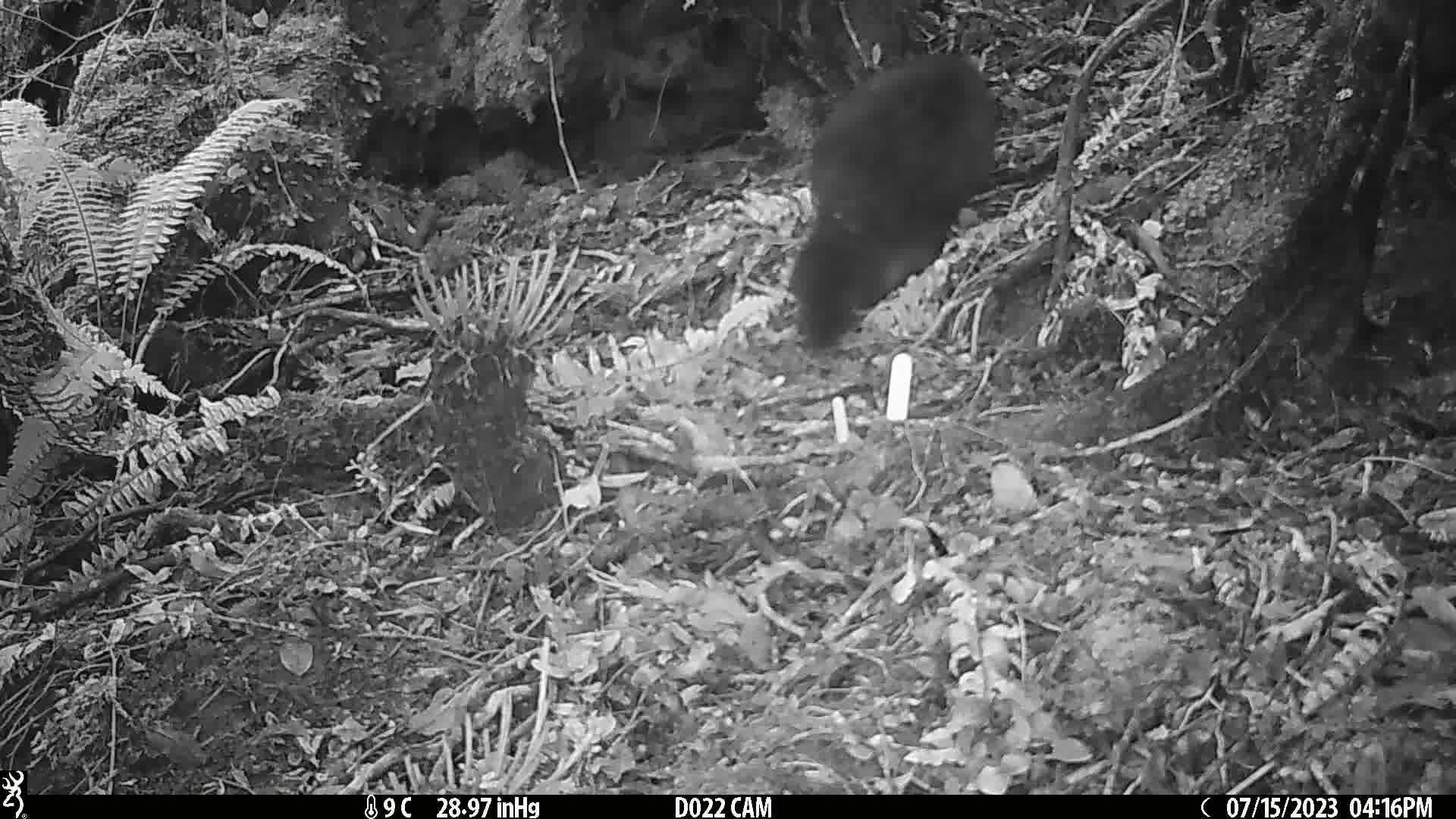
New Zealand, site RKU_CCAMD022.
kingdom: Animalia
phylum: Chordata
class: Mammalia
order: Diprotodontia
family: Phalangeridae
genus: Trichosurus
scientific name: Trichosurus vulpecula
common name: common brushtail possum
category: possum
Possum (common brushtail possum) (Trichosurus vulpecula).